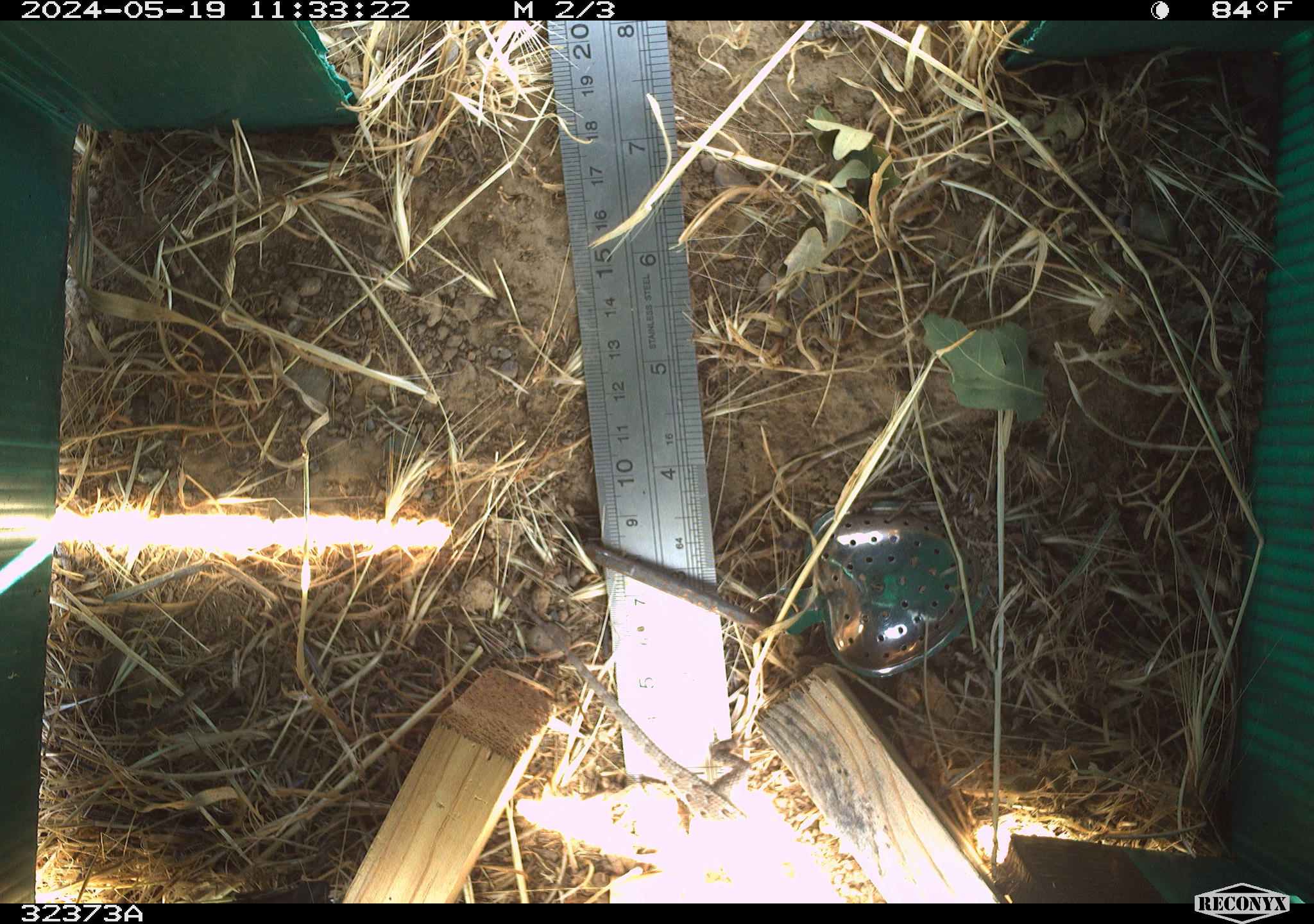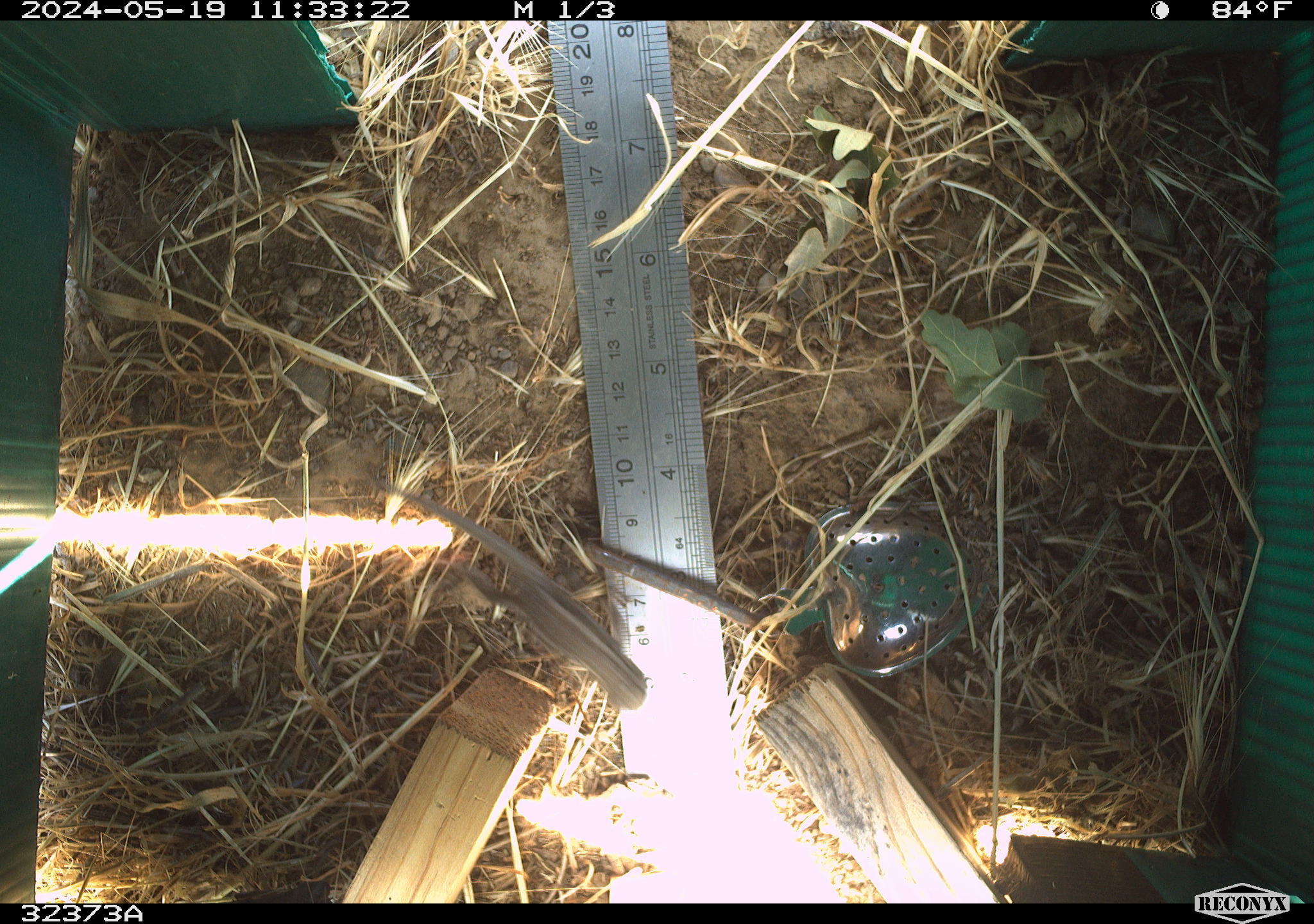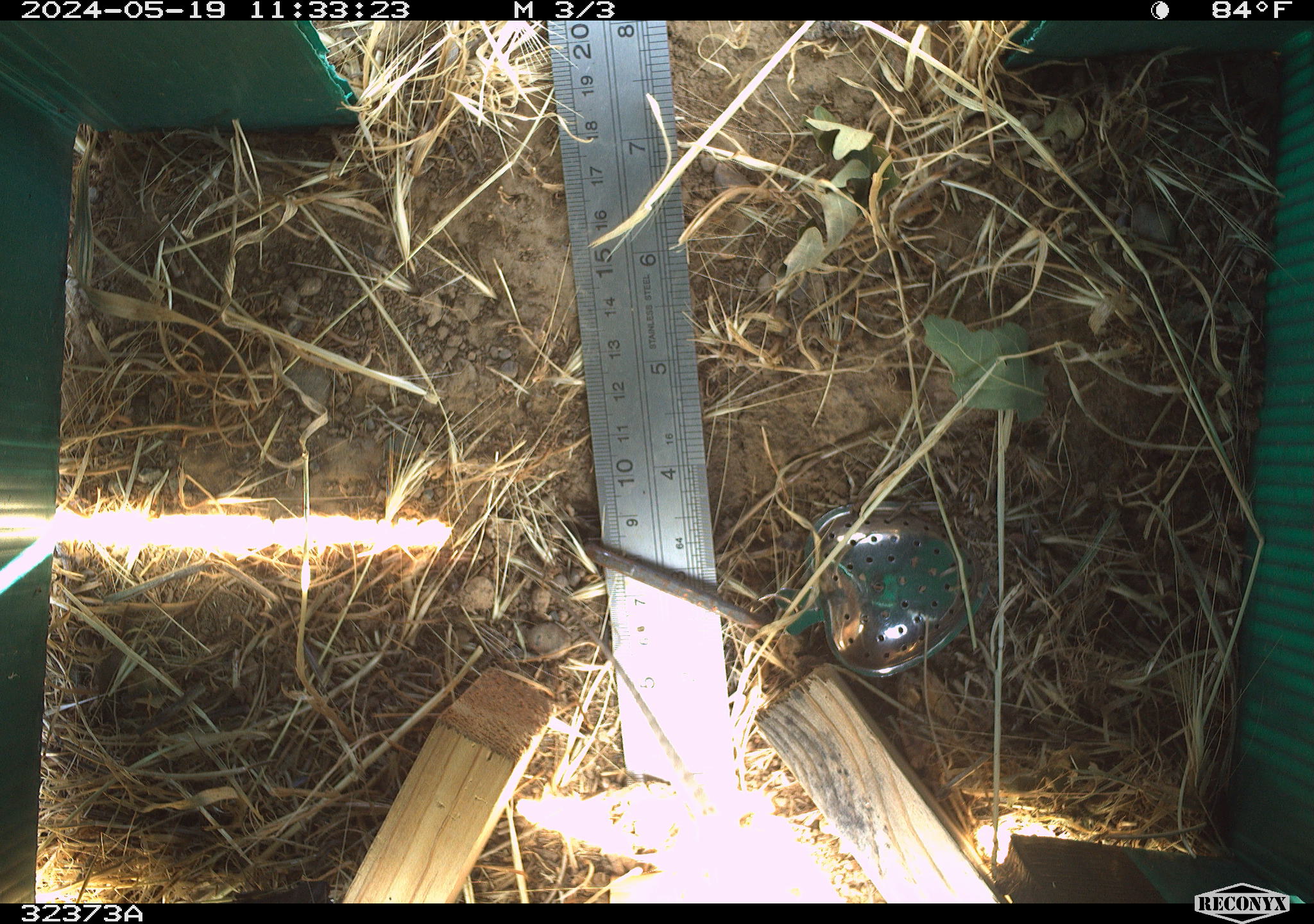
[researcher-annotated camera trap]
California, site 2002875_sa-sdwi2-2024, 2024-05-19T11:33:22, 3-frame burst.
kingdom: Animalia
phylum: Chordata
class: Reptilia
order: Squamata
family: Phrynosomatidae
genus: Sceloporus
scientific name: Sceloporus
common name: spiny lizards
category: sceloporus species